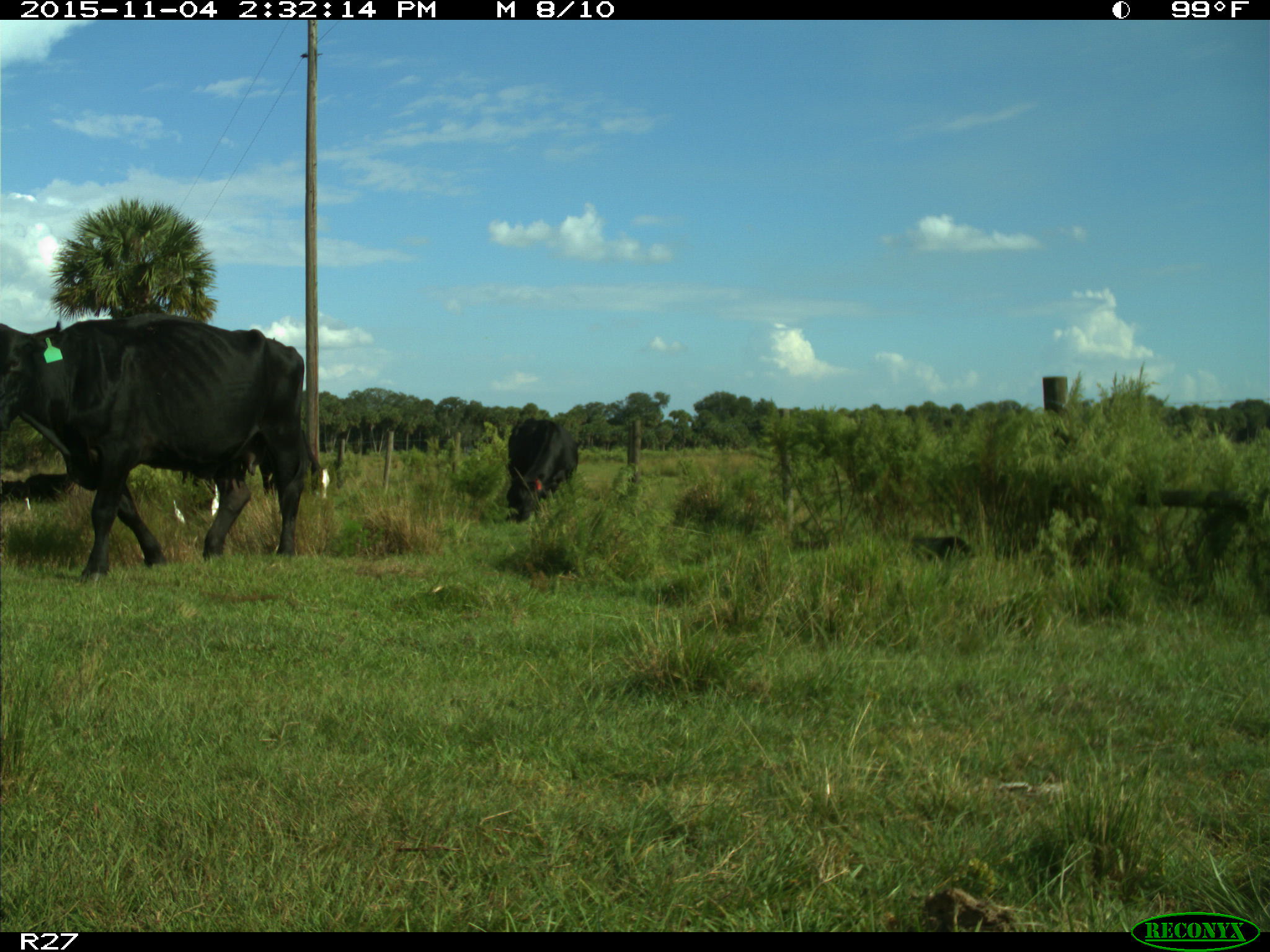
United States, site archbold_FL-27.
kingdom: Animalia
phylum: Chordata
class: Mammalia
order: Artiodactyla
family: Bovidae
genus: Bos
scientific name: Bos taurus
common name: domestic cow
Bos taurus (domestic cow).